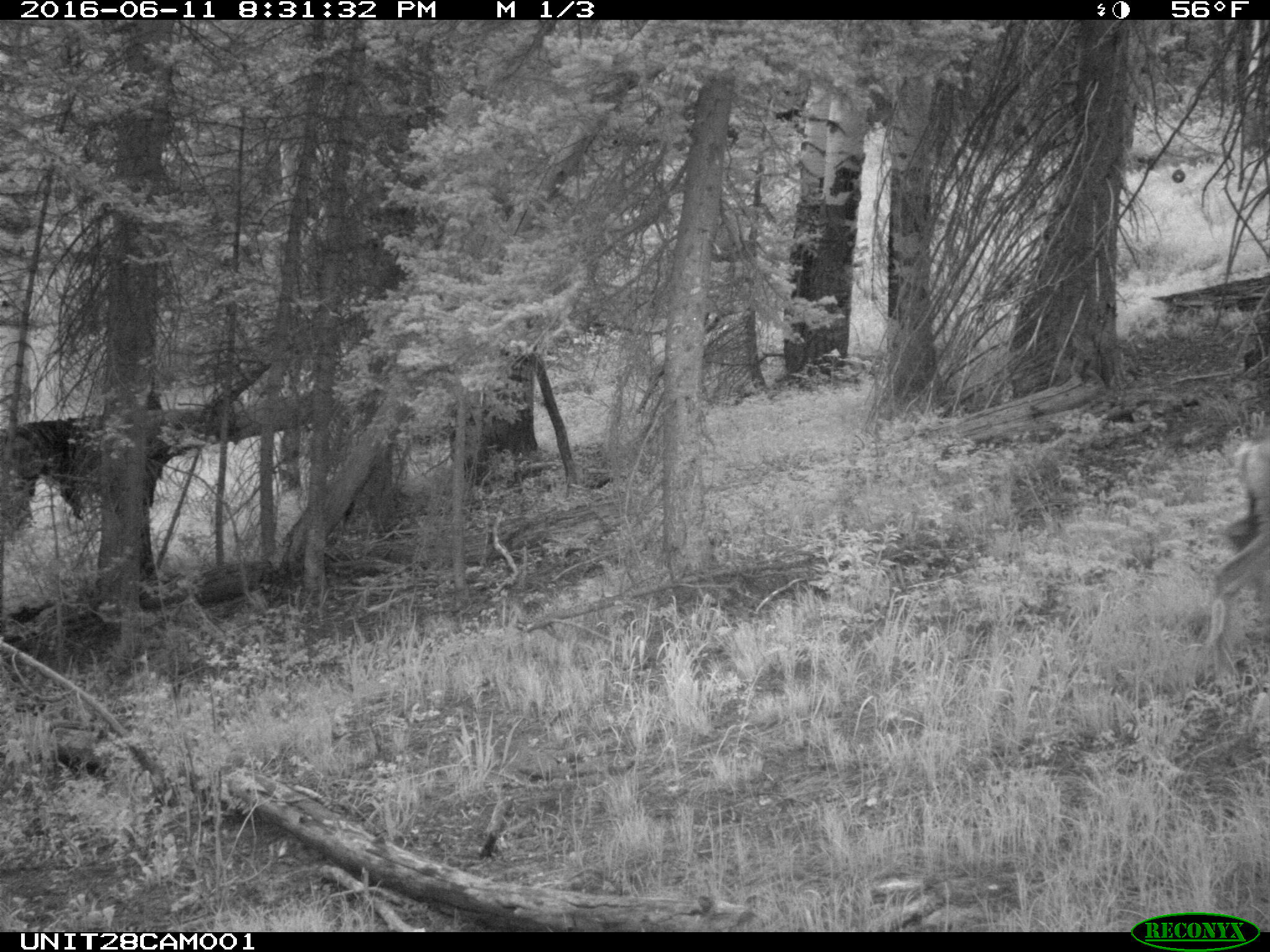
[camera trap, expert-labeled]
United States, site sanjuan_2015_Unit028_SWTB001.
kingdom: Animalia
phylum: Chordata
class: Mammalia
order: Artiodactyla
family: Cervidae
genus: Odocoileus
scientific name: Odocoileus hemionus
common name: mule deer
Odocoileus hemionus (mule deer).